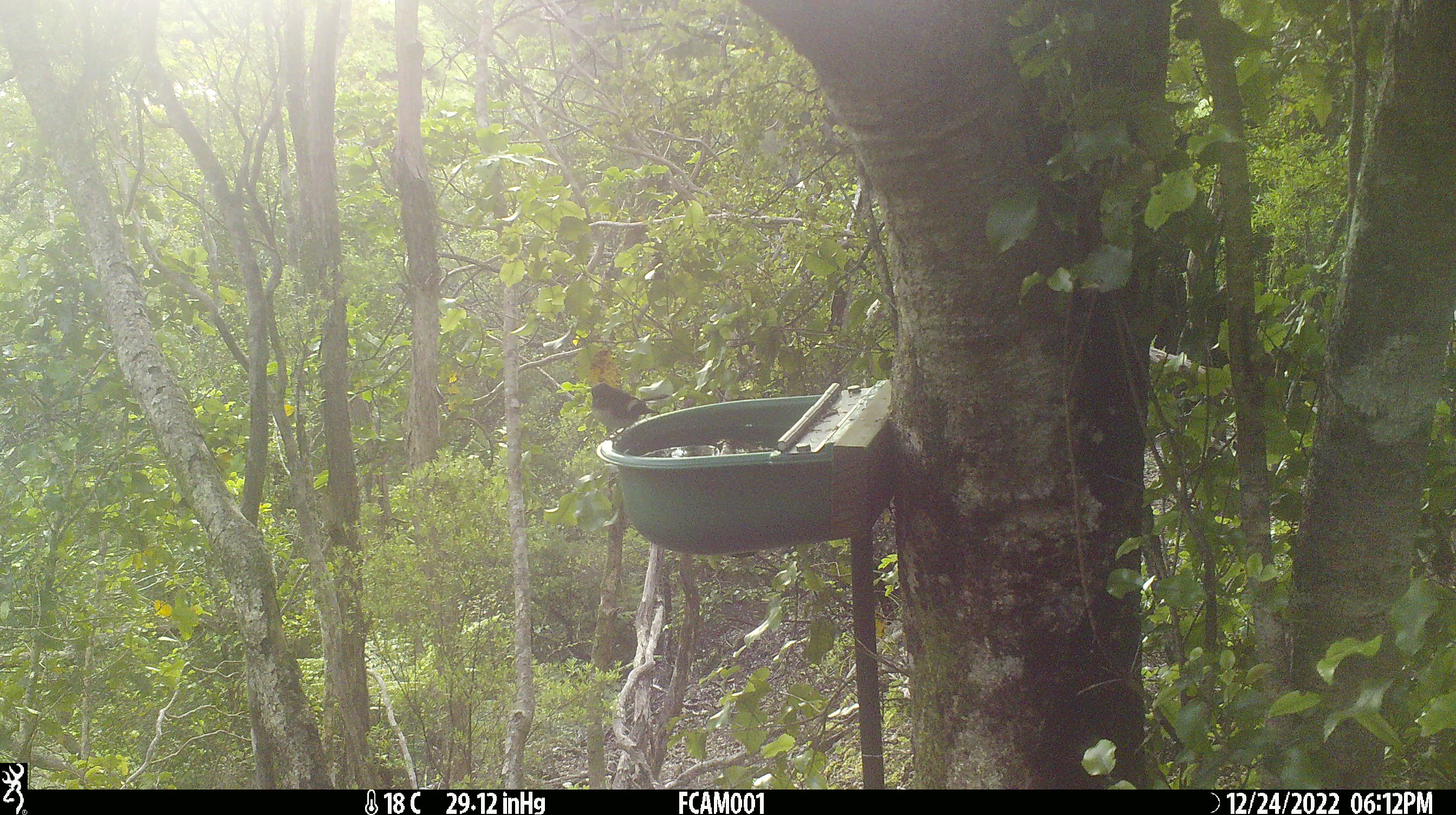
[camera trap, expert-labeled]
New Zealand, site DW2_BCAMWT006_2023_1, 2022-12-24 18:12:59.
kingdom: Animalia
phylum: Chordata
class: Aves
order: Passeriformes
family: Petroicidae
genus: Petroica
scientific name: Petroica macrocephala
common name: tomtit